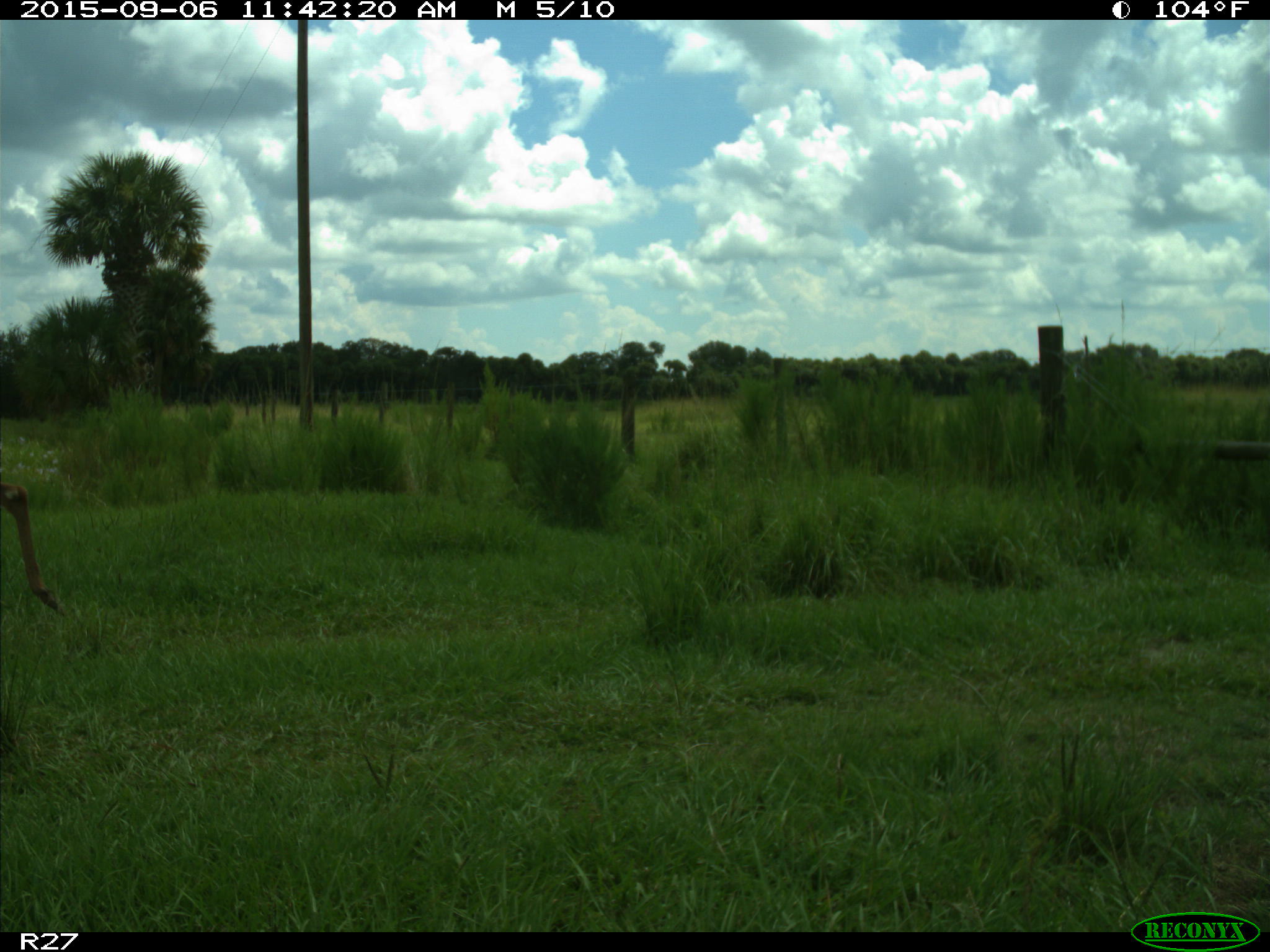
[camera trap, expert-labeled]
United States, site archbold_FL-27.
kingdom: Animalia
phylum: Chordata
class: Mammalia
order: Artiodactyla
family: Cervidae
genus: Odocoileus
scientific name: Odocoileus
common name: deer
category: unidentified deer